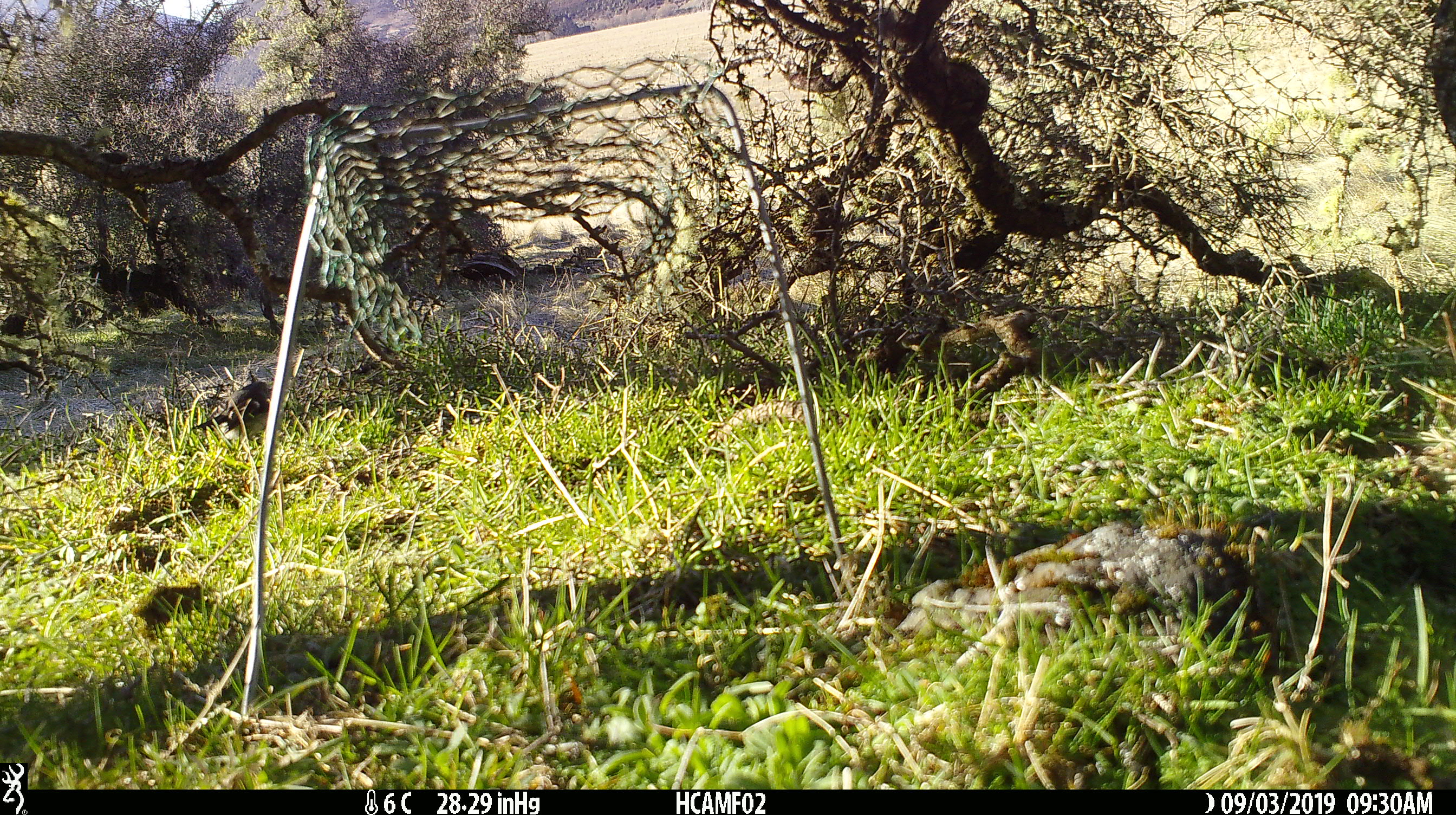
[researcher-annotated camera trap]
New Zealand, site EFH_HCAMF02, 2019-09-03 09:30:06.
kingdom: Animalia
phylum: Chordata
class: Aves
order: Passeriformes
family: Petroicidae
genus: Petroica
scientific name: Petroica macrocephala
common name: tomtit